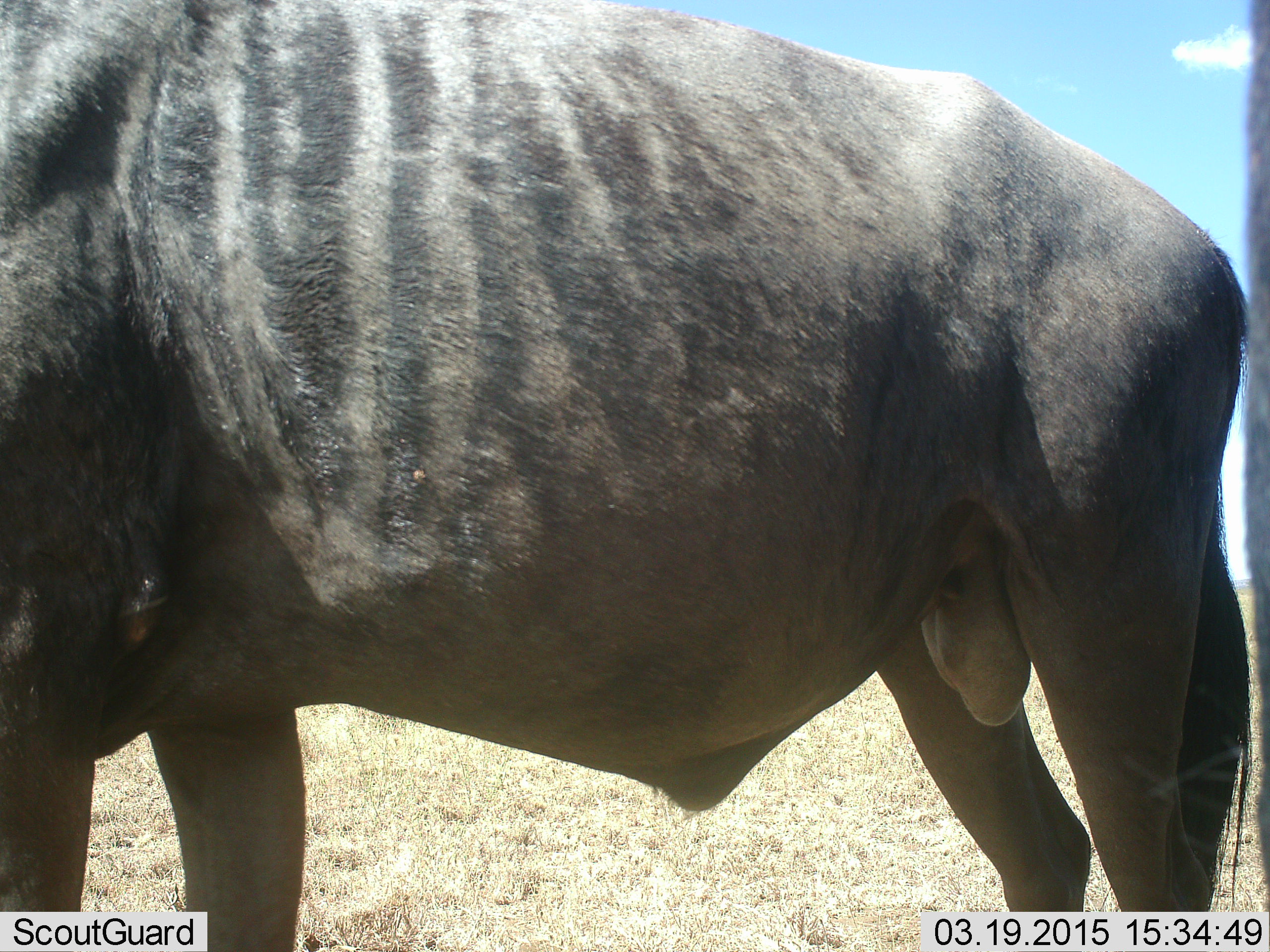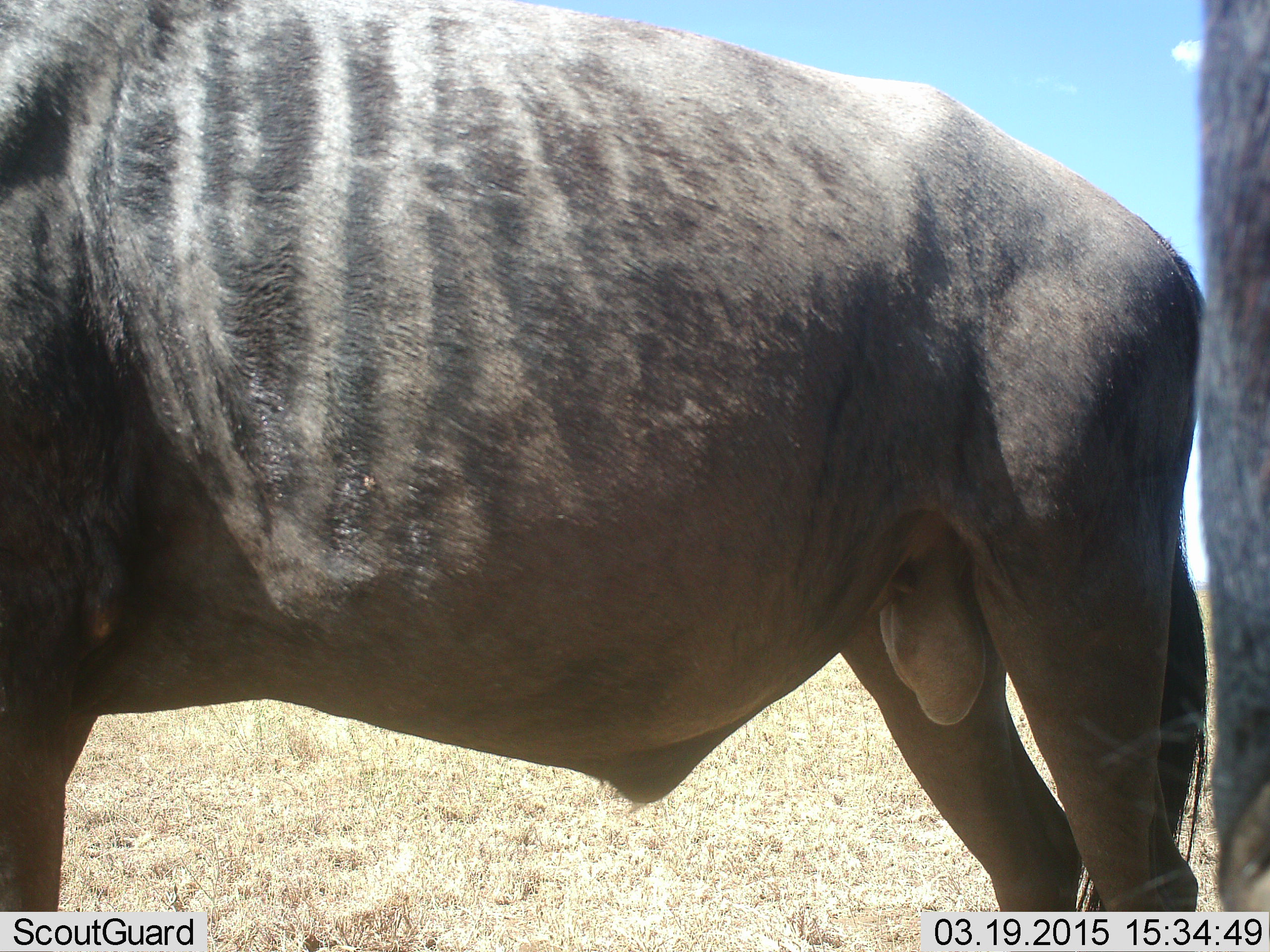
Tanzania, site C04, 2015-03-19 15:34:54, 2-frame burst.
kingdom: Animalia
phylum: Chordata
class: Mammalia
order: Artiodactyla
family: Bovidae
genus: Connochaetes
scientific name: Connochaetes taurinus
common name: blue wildebeest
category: wildebeest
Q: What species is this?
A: Wildebeest (blue wildebeest) (Connochaetes taurinus).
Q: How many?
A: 2.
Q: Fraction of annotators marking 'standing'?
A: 100%.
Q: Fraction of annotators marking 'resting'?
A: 0%.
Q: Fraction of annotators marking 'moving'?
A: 0%.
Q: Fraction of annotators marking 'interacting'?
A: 0%.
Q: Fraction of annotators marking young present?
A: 0%.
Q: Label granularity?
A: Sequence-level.